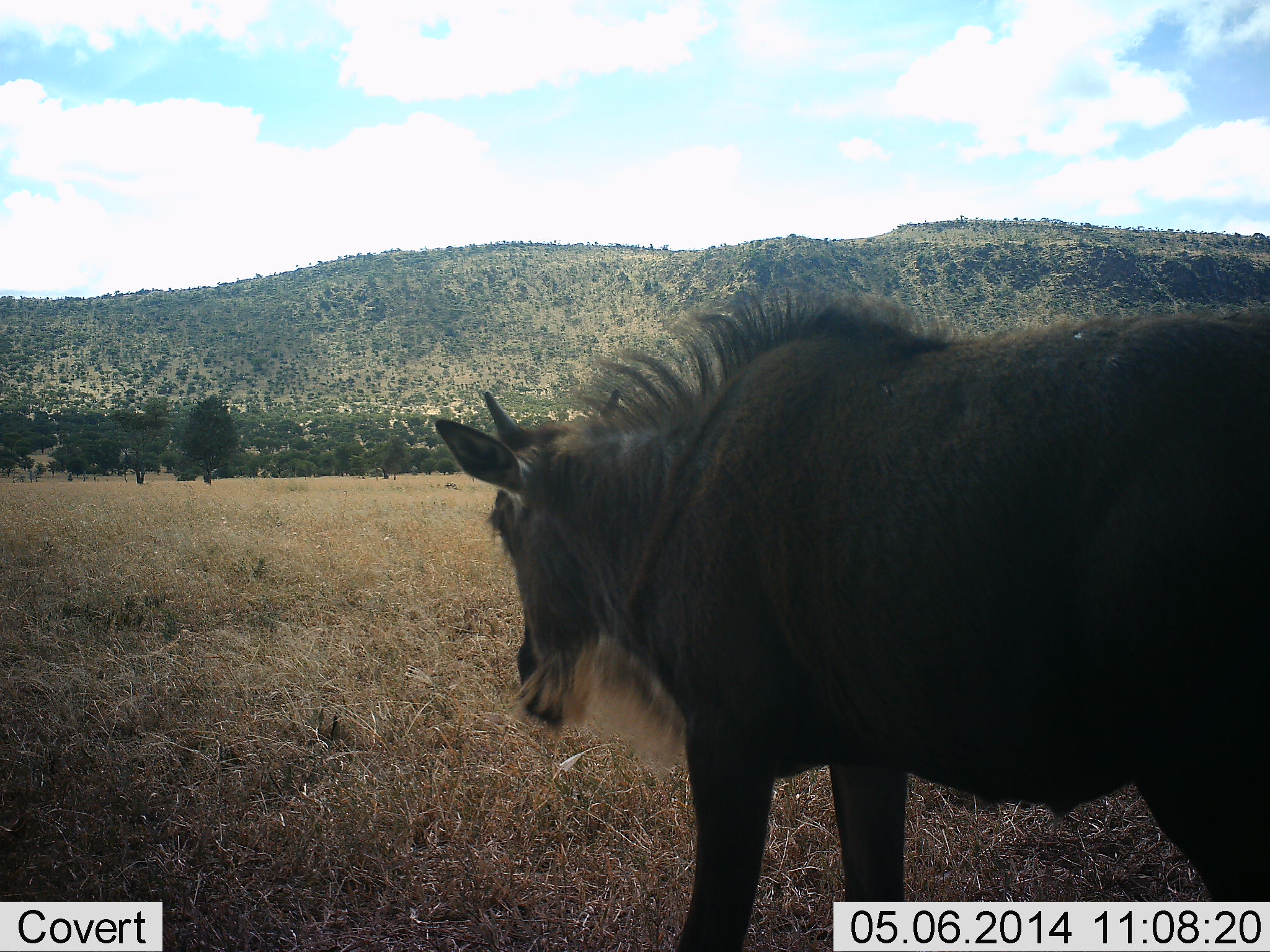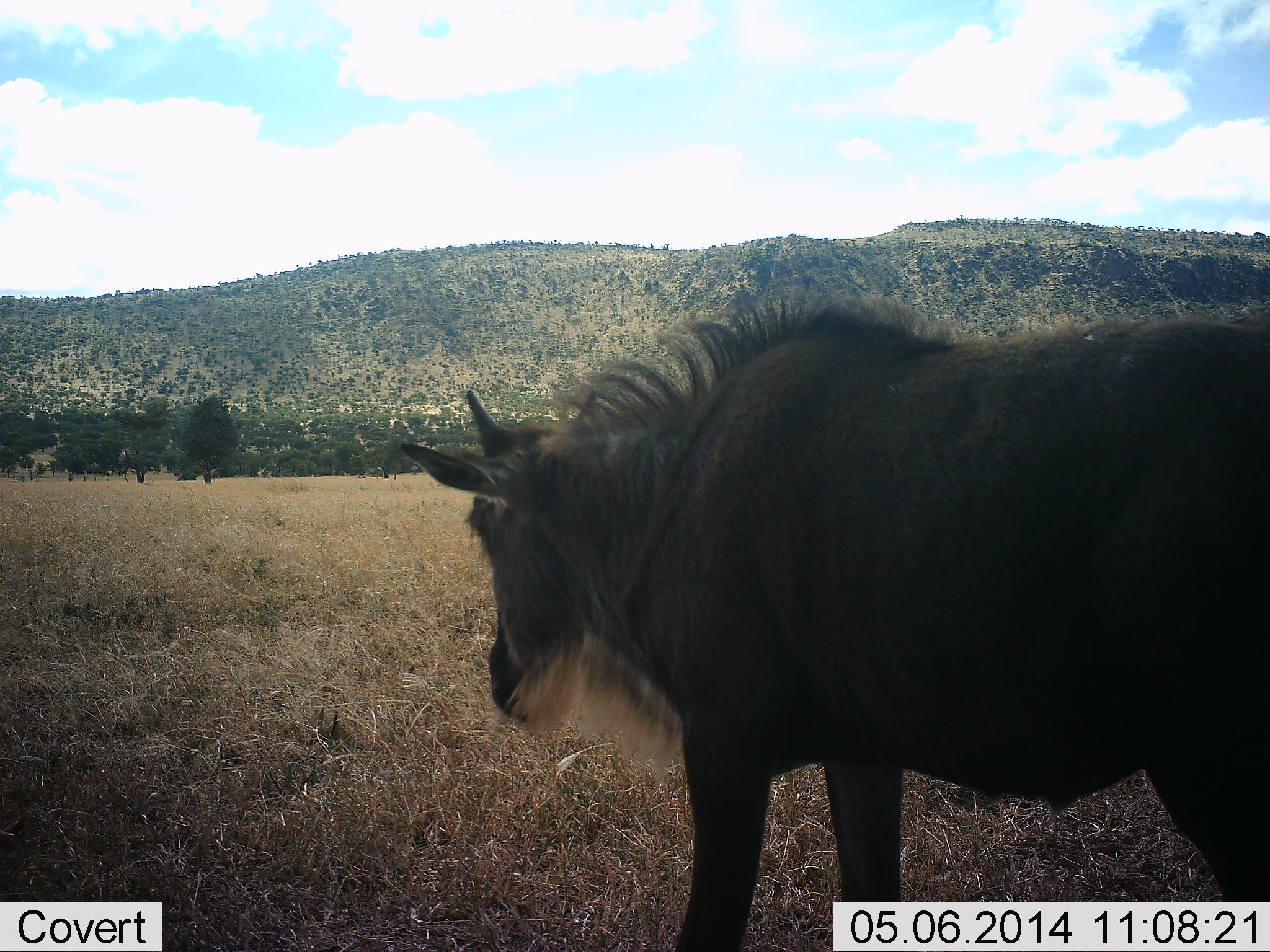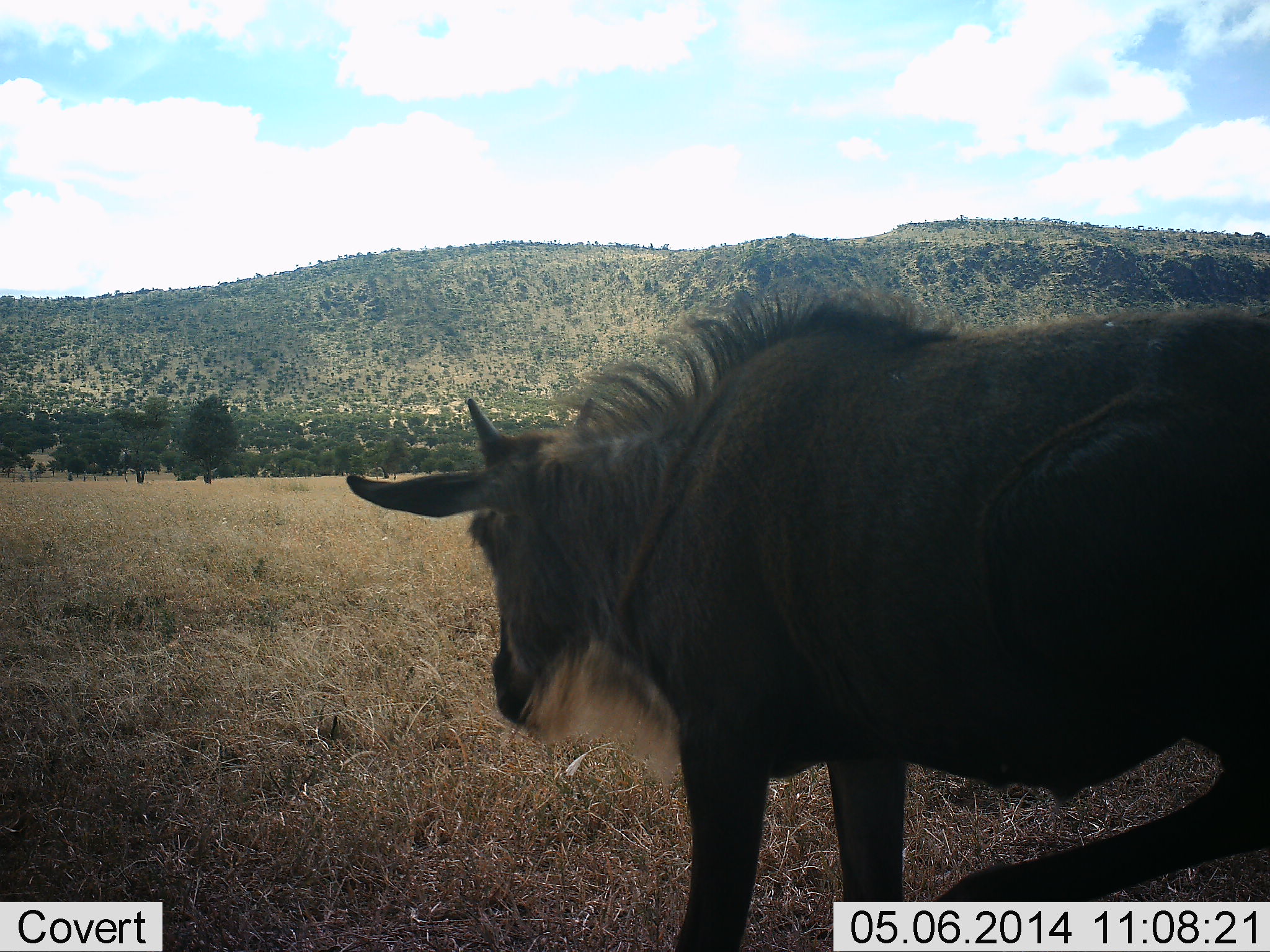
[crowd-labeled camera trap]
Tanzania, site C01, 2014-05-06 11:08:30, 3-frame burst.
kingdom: Animalia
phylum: Chordata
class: Mammalia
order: Artiodactyla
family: Bovidae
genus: Connochaetes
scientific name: Connochaetes taurinus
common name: blue wildebeest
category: wildebeest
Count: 1.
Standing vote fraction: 100%.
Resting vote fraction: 0%.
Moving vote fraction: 0%.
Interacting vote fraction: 0%.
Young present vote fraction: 10%.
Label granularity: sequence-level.